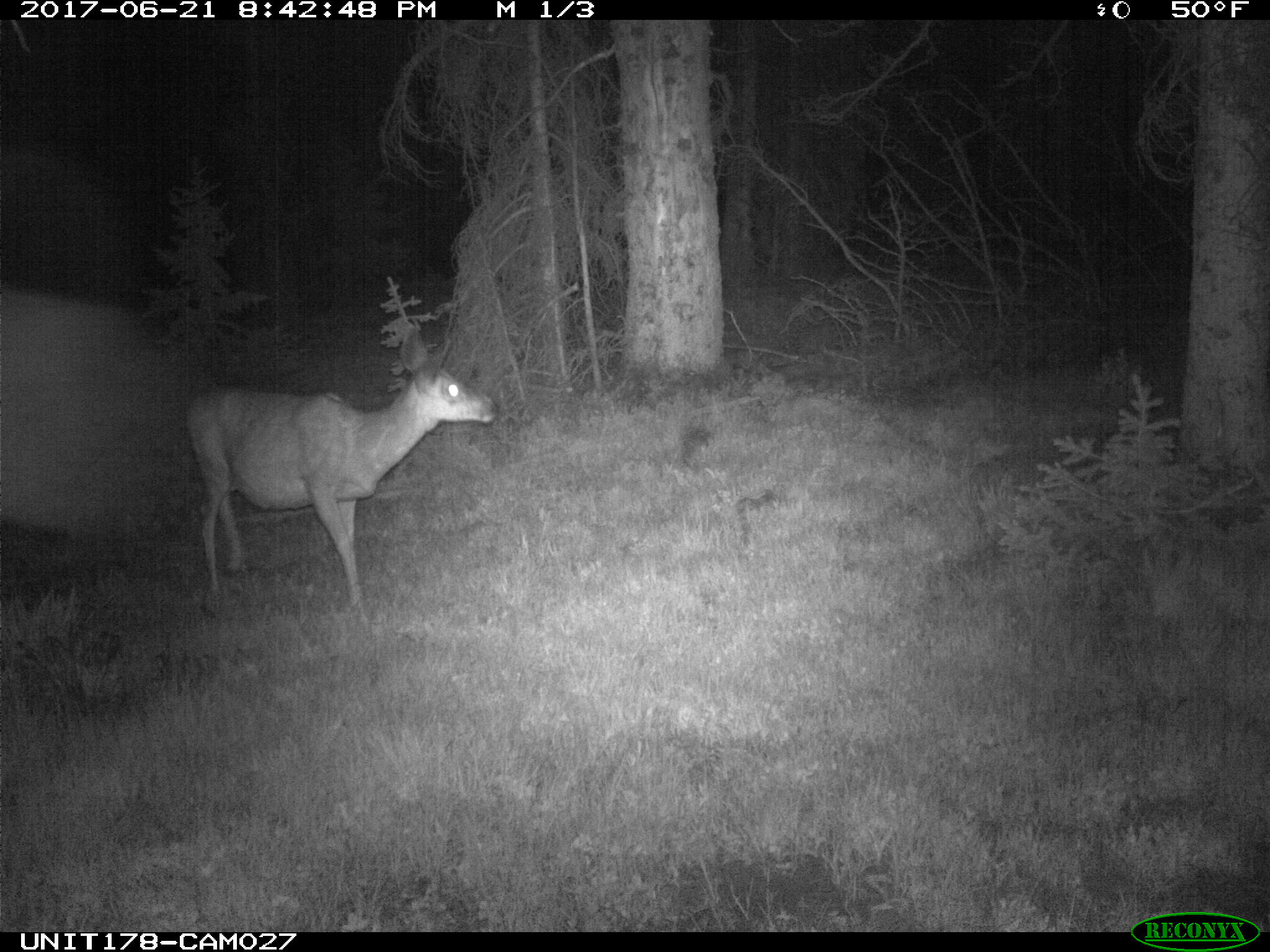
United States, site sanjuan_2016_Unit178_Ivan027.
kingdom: Animalia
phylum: Chordata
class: Mammalia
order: Artiodactyla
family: Cervidae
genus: Odocoileus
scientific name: Odocoileus hemionus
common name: mule deer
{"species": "Odocoileus hemionus (mule deer)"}